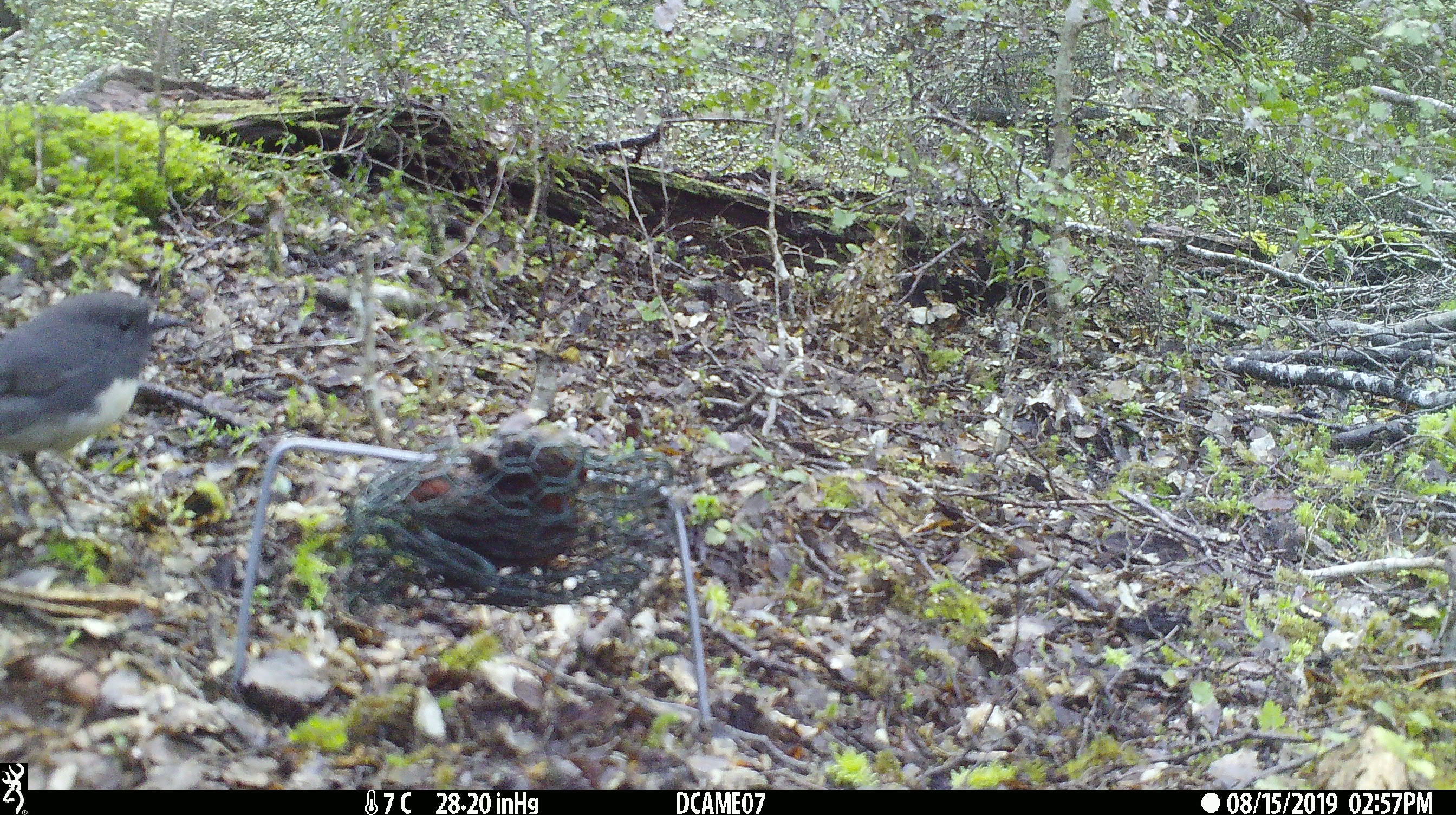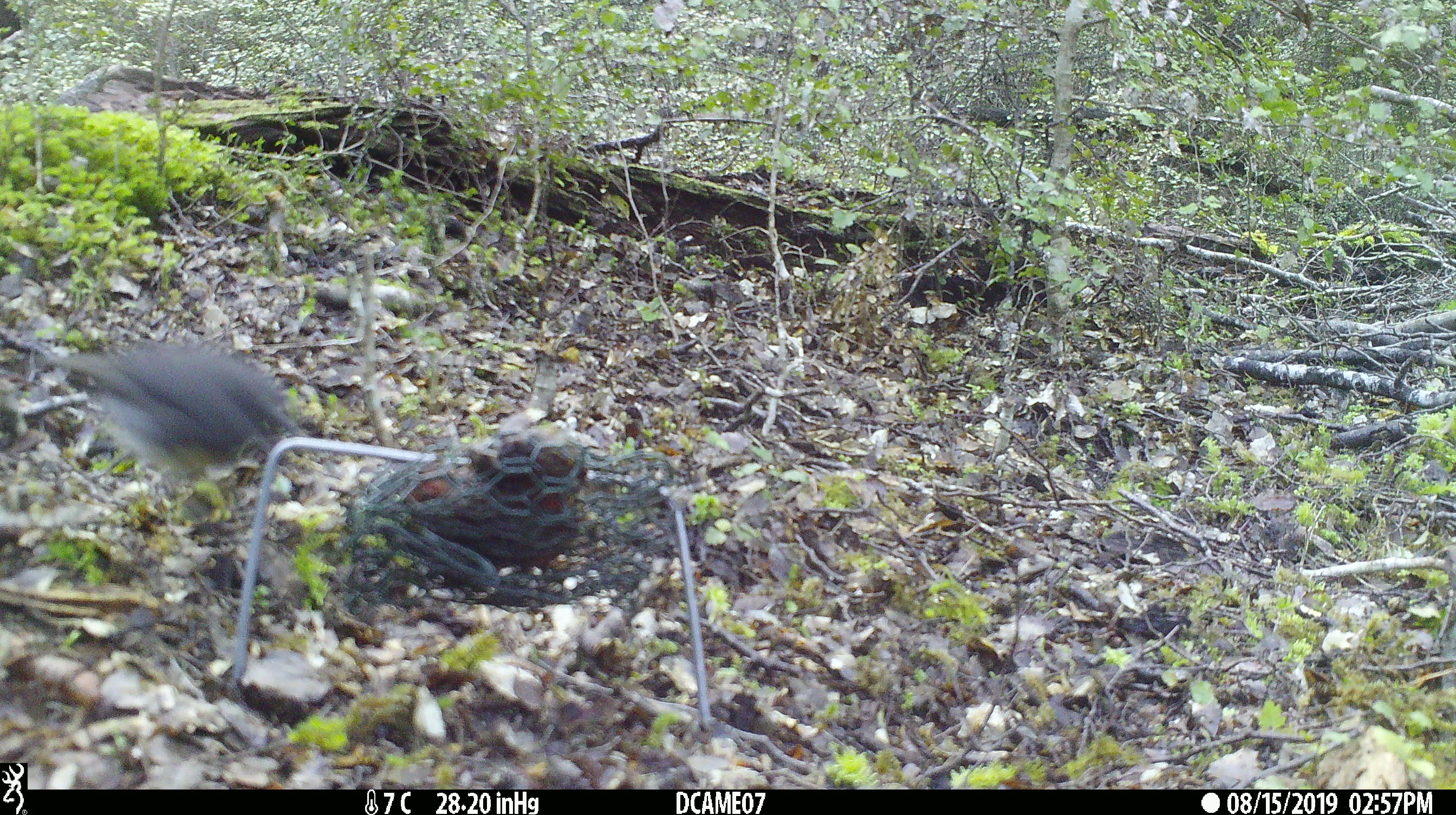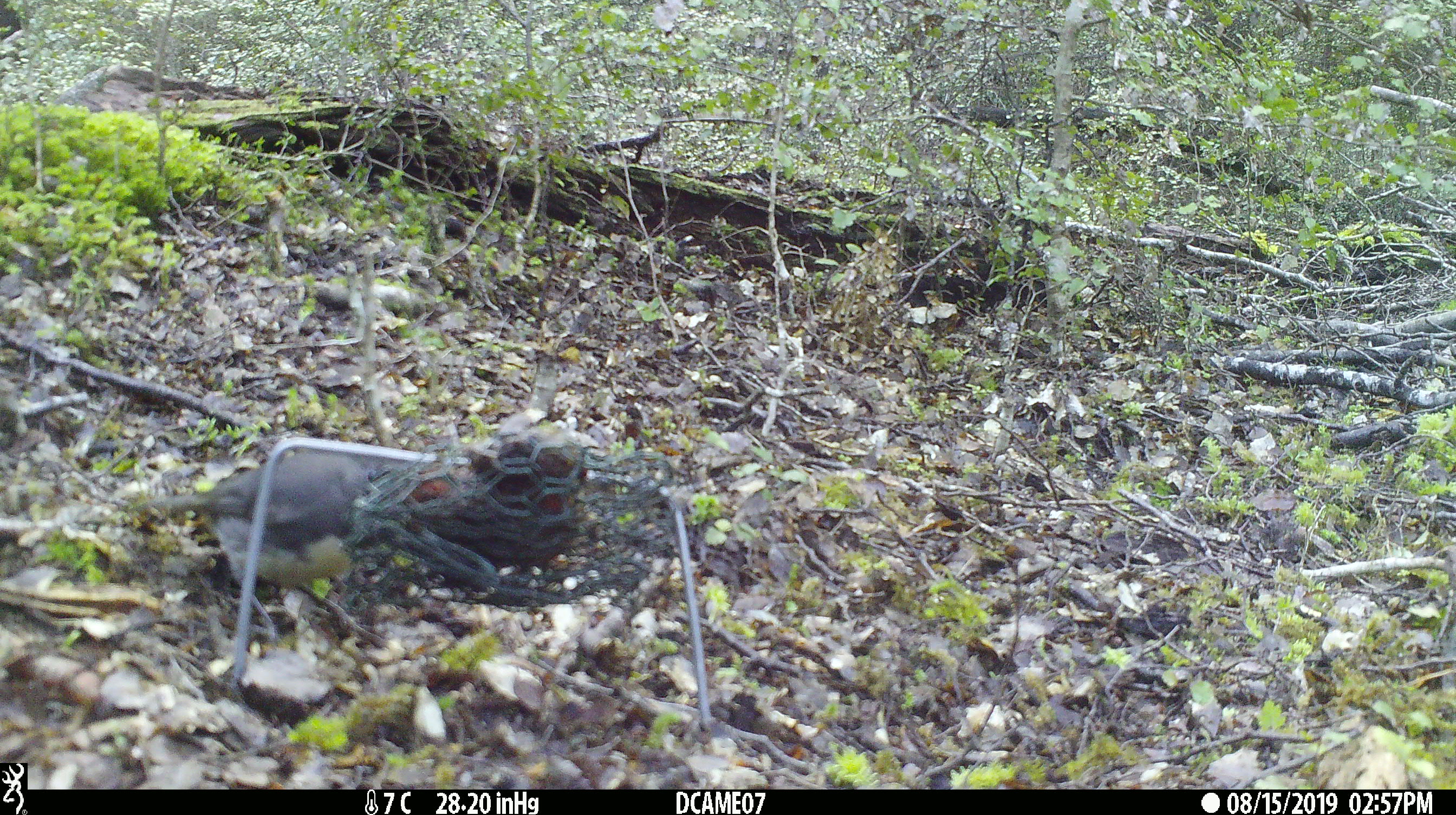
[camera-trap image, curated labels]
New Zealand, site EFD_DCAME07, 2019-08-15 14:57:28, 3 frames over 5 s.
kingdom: Animalia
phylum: Chordata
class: Aves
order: Passeriformes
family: Petroicidae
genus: Petroica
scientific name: Petroica australis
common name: new zealand robin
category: robin